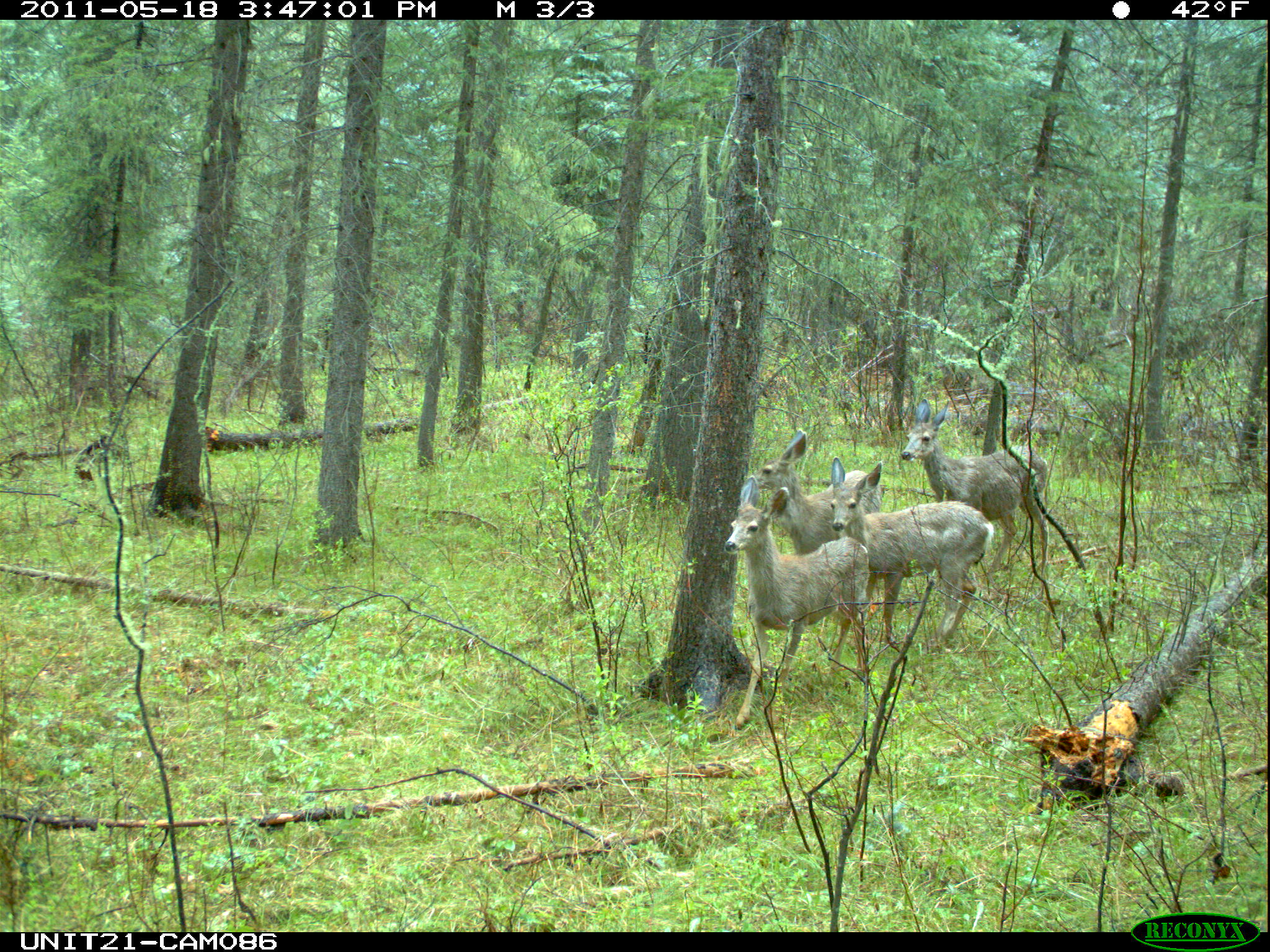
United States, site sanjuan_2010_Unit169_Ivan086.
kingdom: Animalia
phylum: Chordata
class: Mammalia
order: Artiodactyla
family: Cervidae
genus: Odocoileus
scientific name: Odocoileus hemionus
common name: mule deer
Odocoileus hemionus (mule deer).